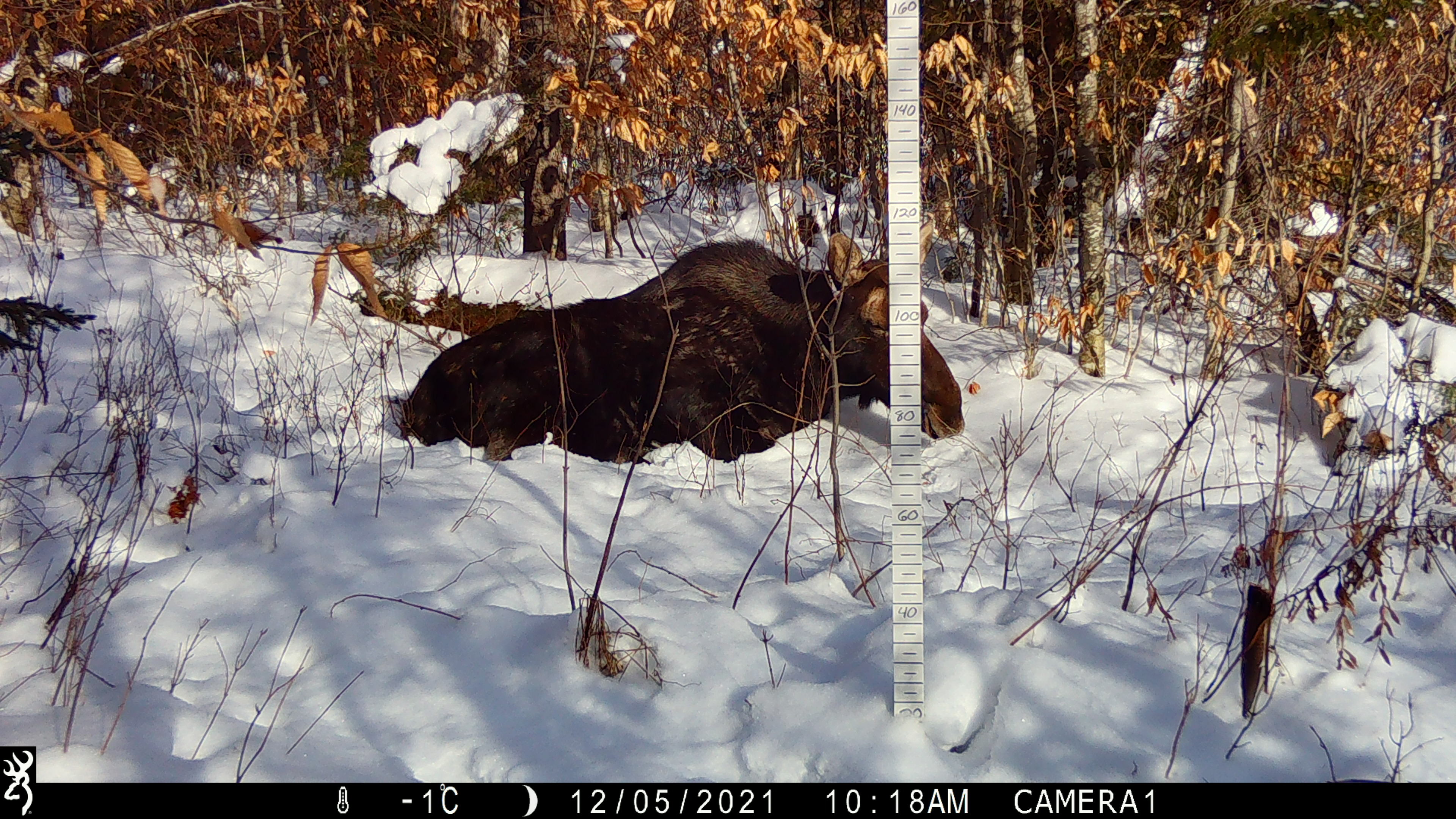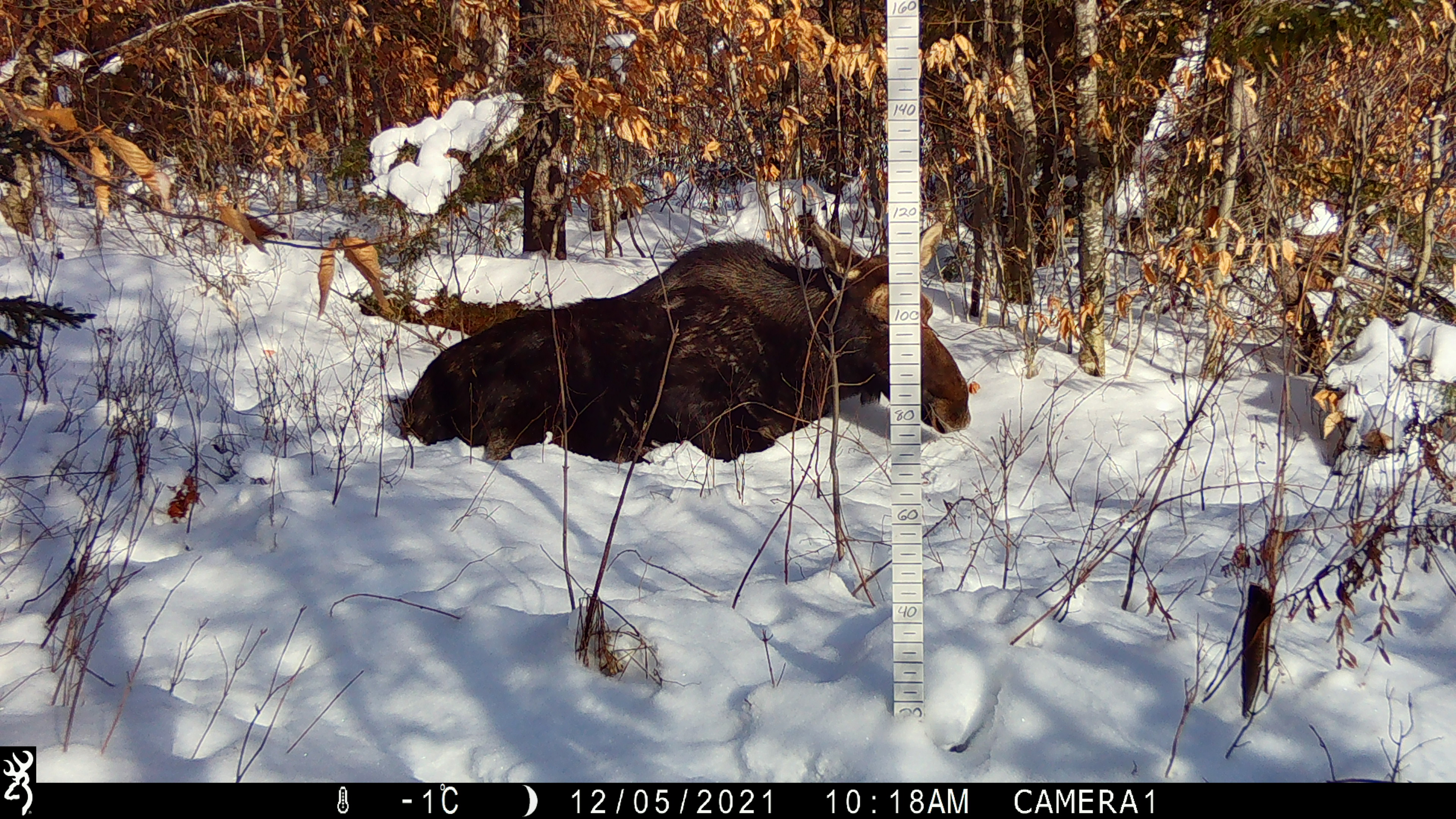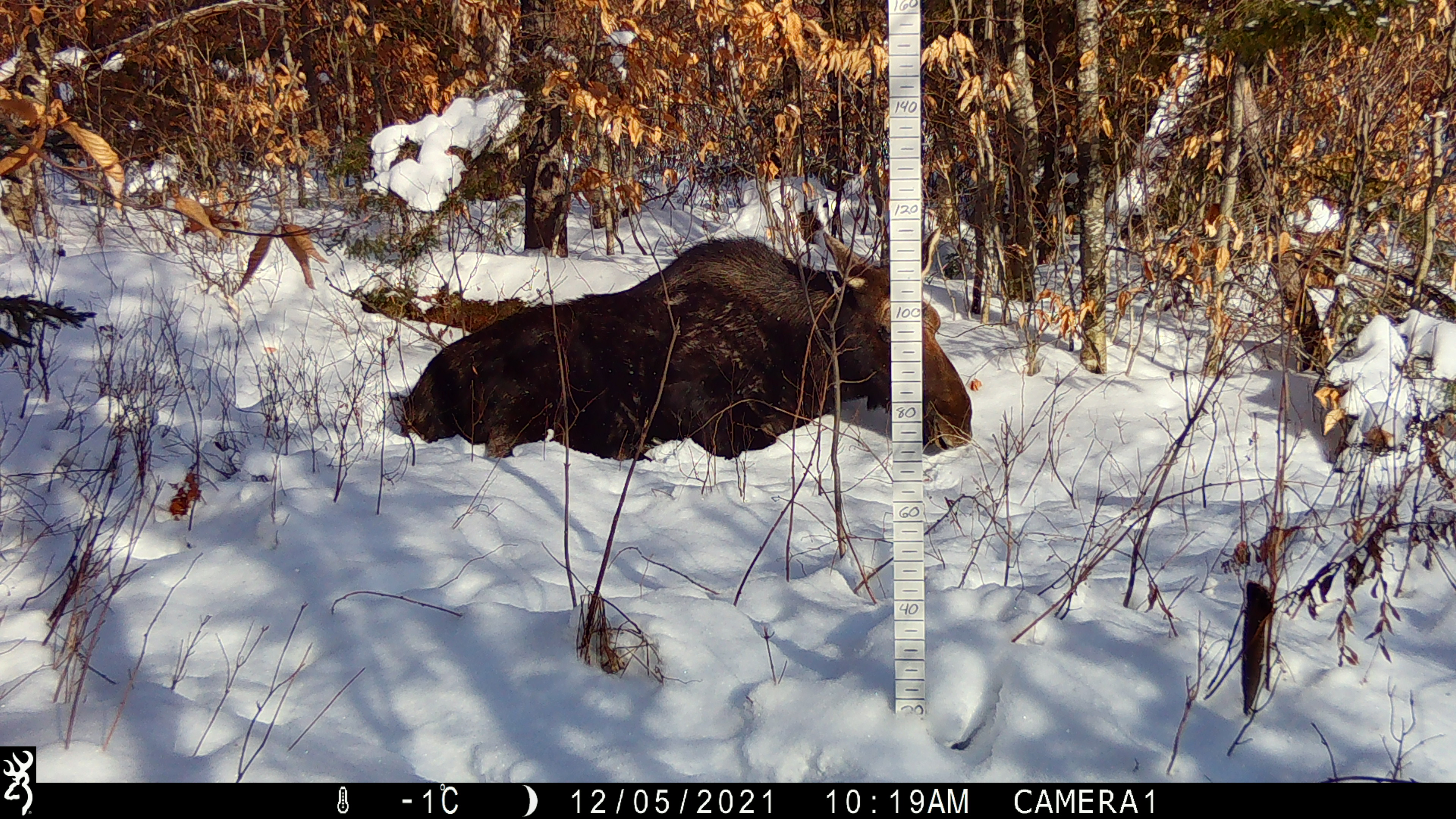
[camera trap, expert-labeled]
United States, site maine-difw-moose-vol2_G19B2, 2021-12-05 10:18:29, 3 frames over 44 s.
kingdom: Animalia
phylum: Chordata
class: Mammalia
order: Artiodactyla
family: Cervidae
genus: Alces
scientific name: Alces alces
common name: moose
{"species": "moose (Alces alces)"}